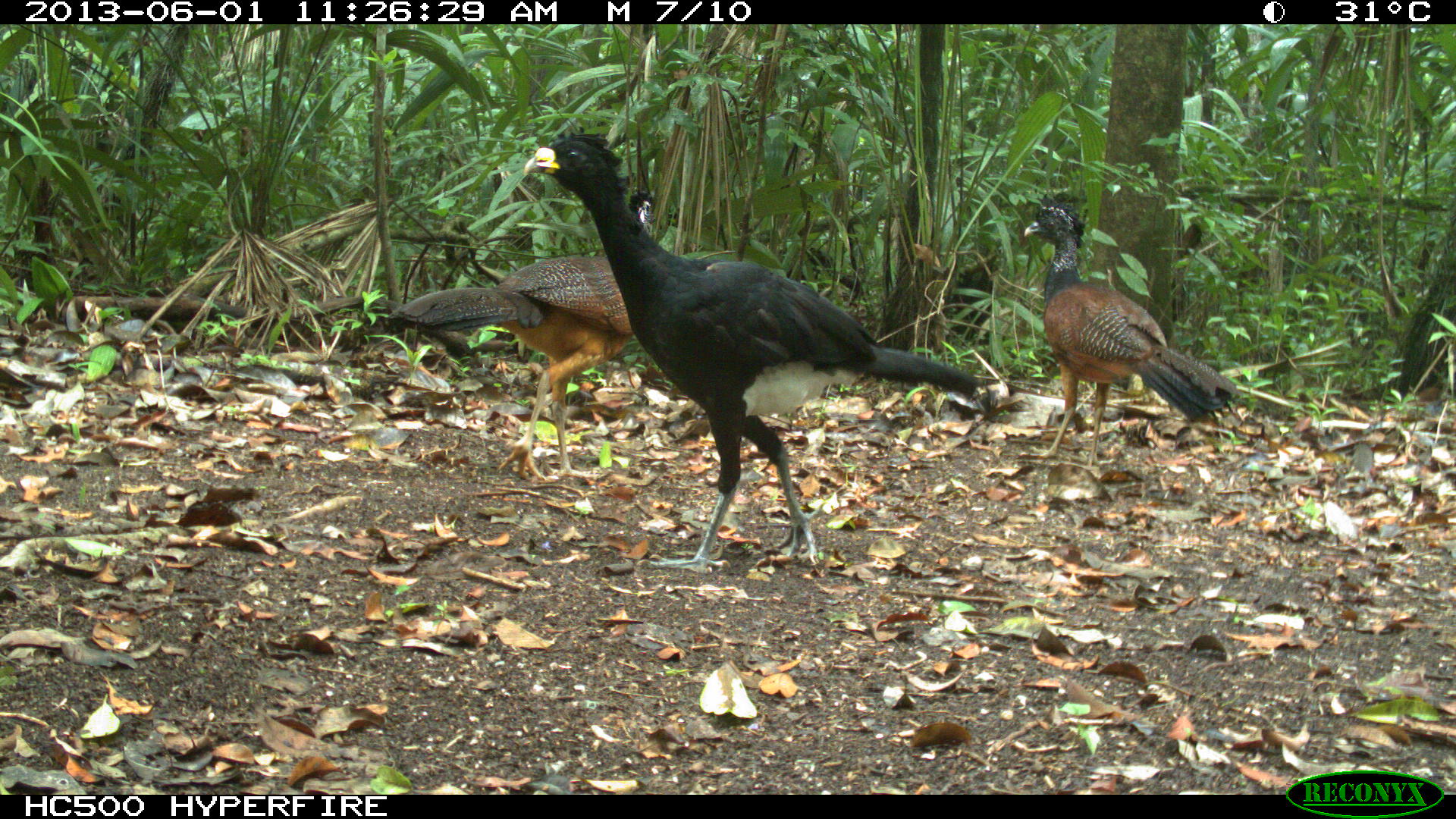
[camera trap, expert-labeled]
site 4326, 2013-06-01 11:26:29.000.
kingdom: Animalia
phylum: Chordata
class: Aves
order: Galliformes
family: Cracidae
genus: Crax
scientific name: Crax rubra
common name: great curassow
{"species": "Crax rubra (great curassow)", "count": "4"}